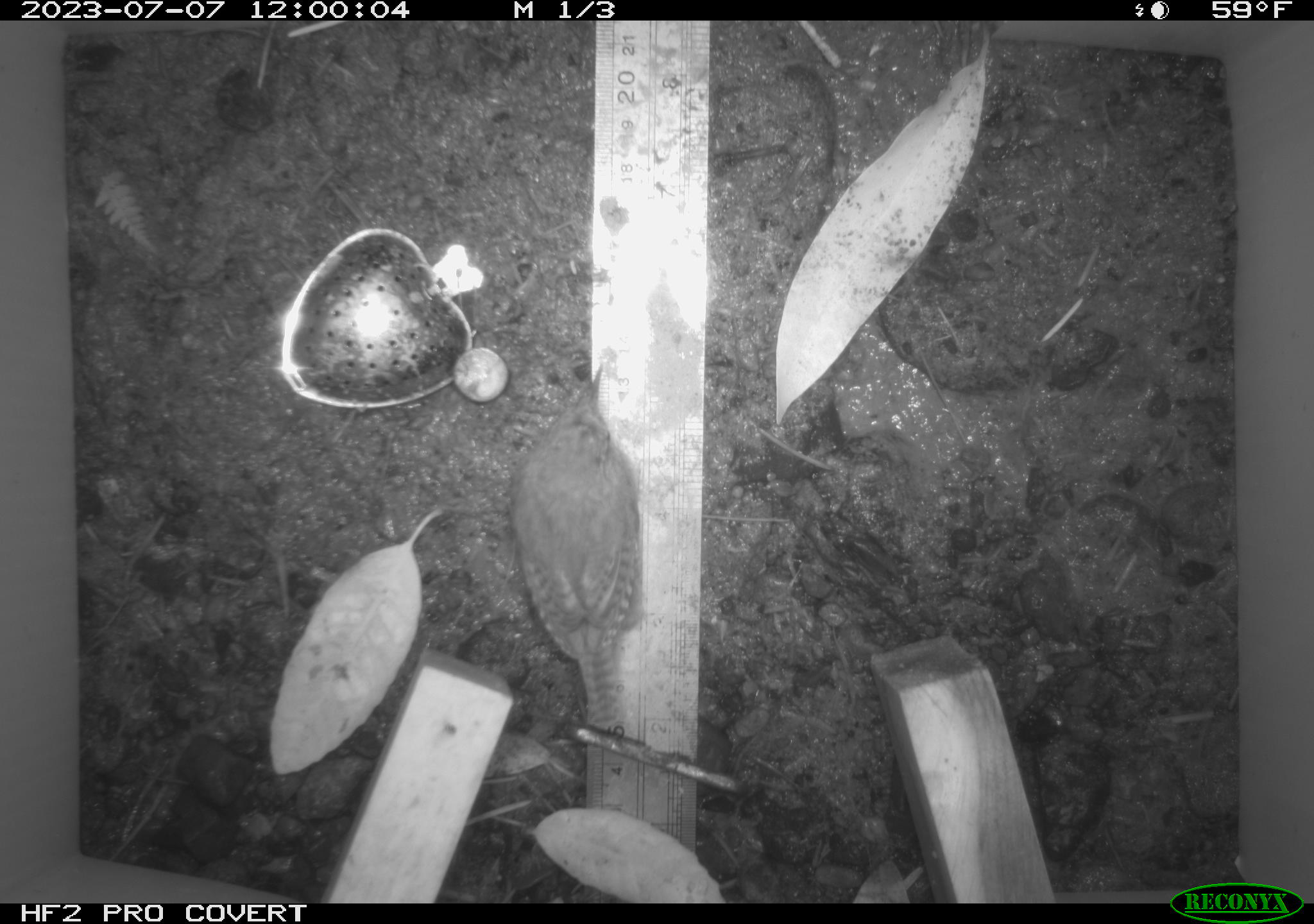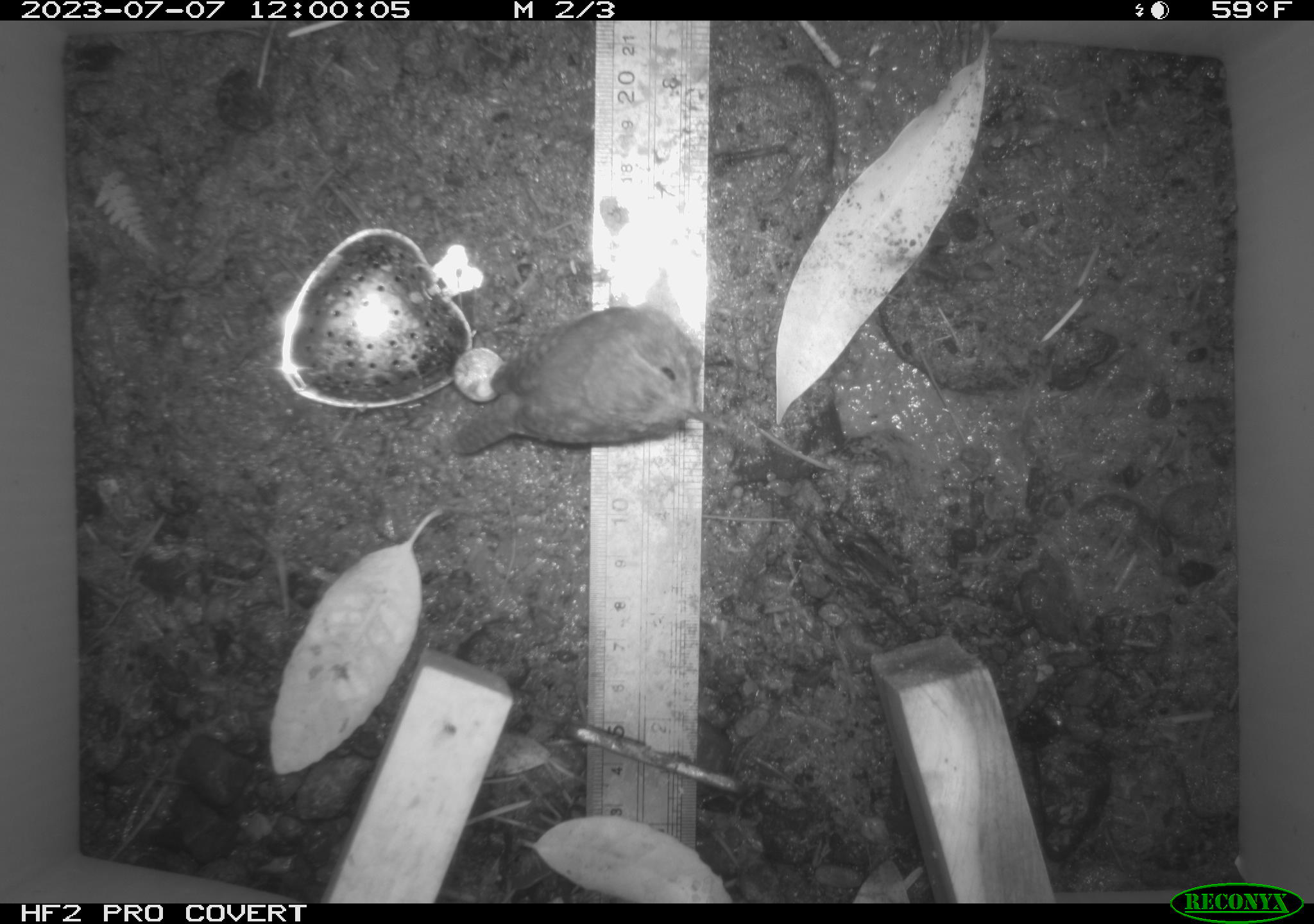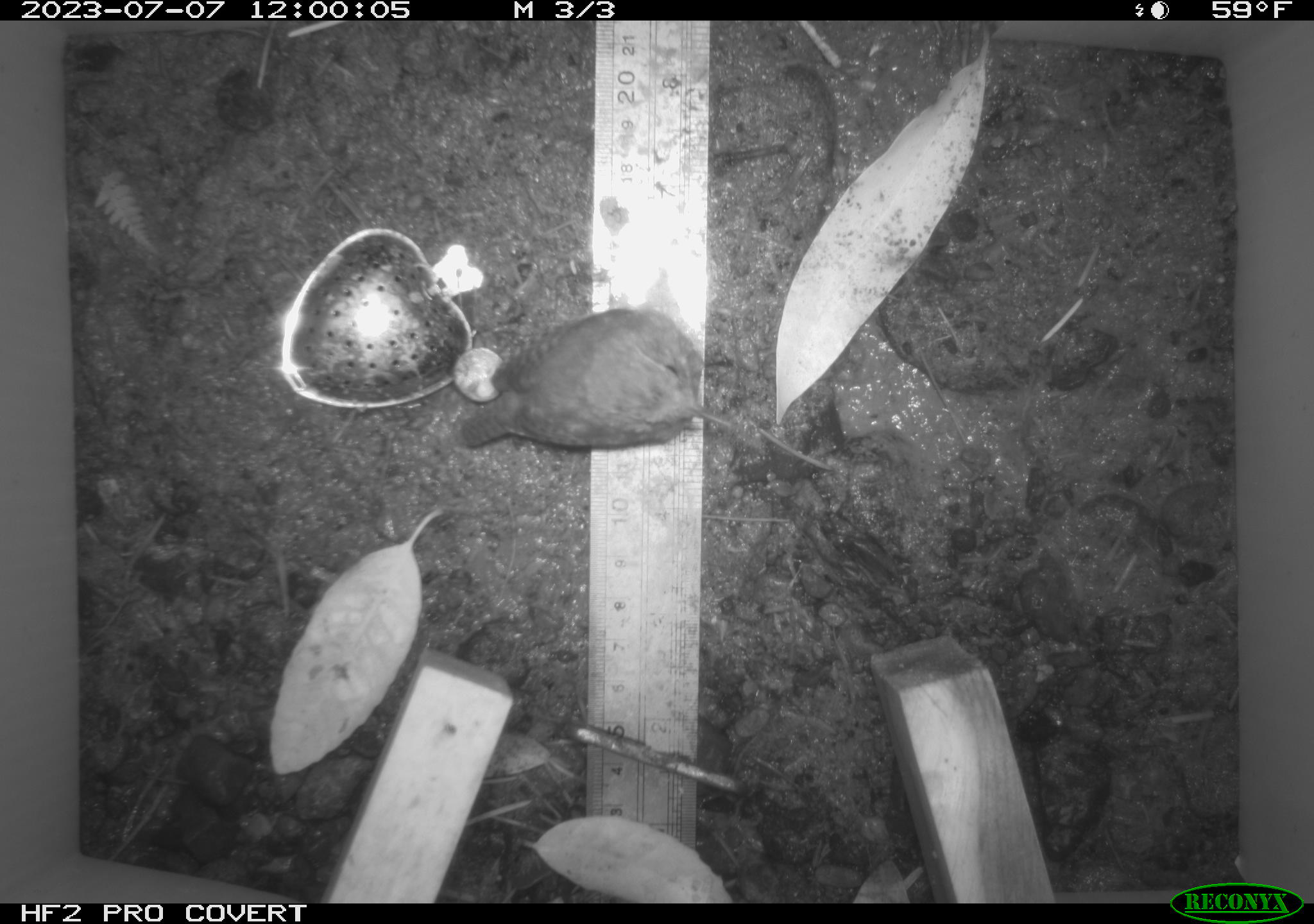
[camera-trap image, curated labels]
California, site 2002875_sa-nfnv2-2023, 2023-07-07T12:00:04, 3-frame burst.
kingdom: Animalia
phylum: Chordata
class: Aves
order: Passeriformes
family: Troglodytidae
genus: Troglodytes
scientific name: Troglodytes pacificus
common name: pacific wren